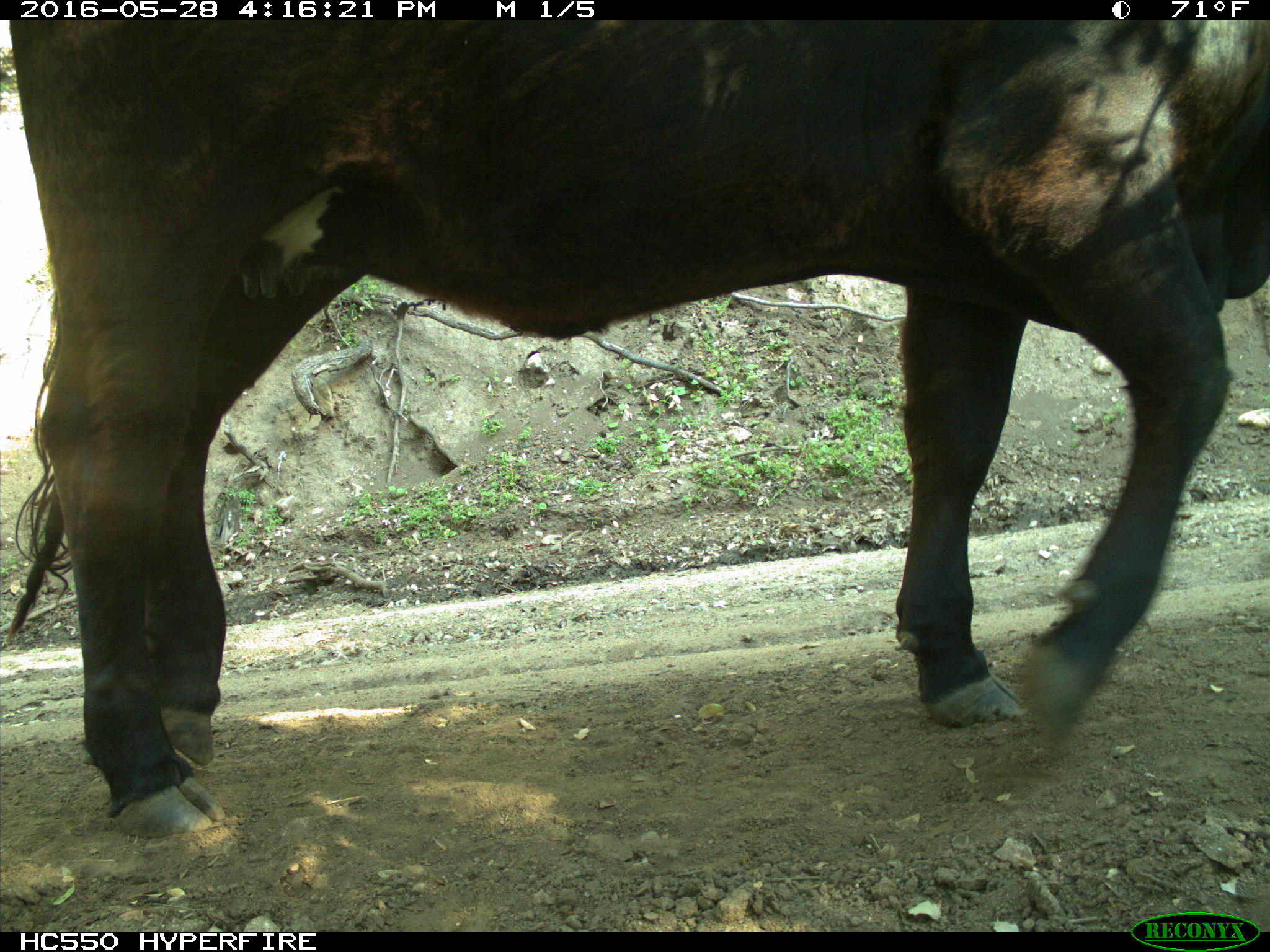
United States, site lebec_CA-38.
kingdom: Animalia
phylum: Chordata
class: Mammalia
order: Artiodactyla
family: Bovidae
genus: Bos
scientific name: Bos taurus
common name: domestic cow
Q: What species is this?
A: Bos taurus (domestic cow).